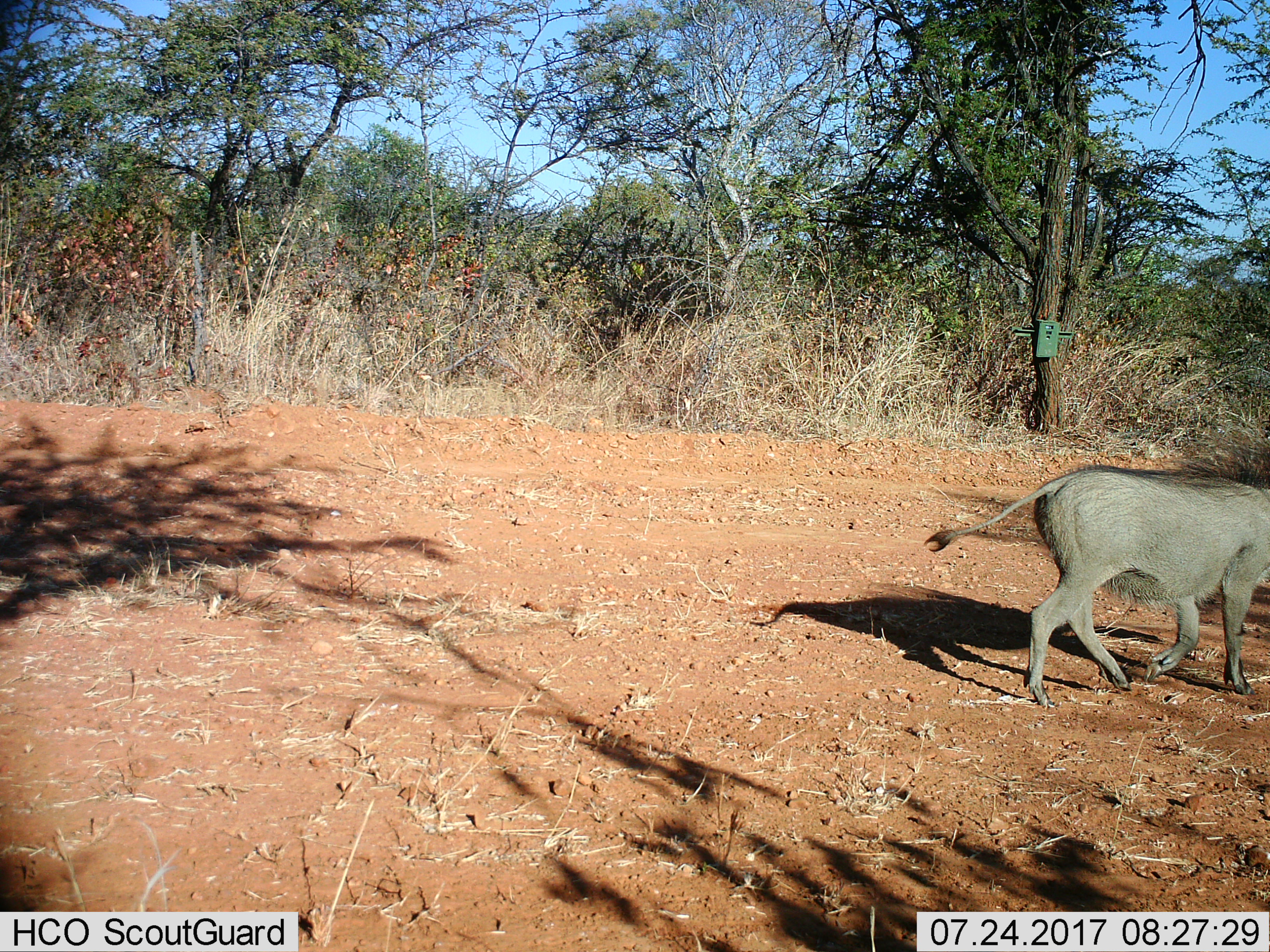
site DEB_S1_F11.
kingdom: Animalia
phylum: Chordata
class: Mammalia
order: Artiodactyla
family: Suidae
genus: Phacochoerus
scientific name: Phacochoerus africanus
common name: warthog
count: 1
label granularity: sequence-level